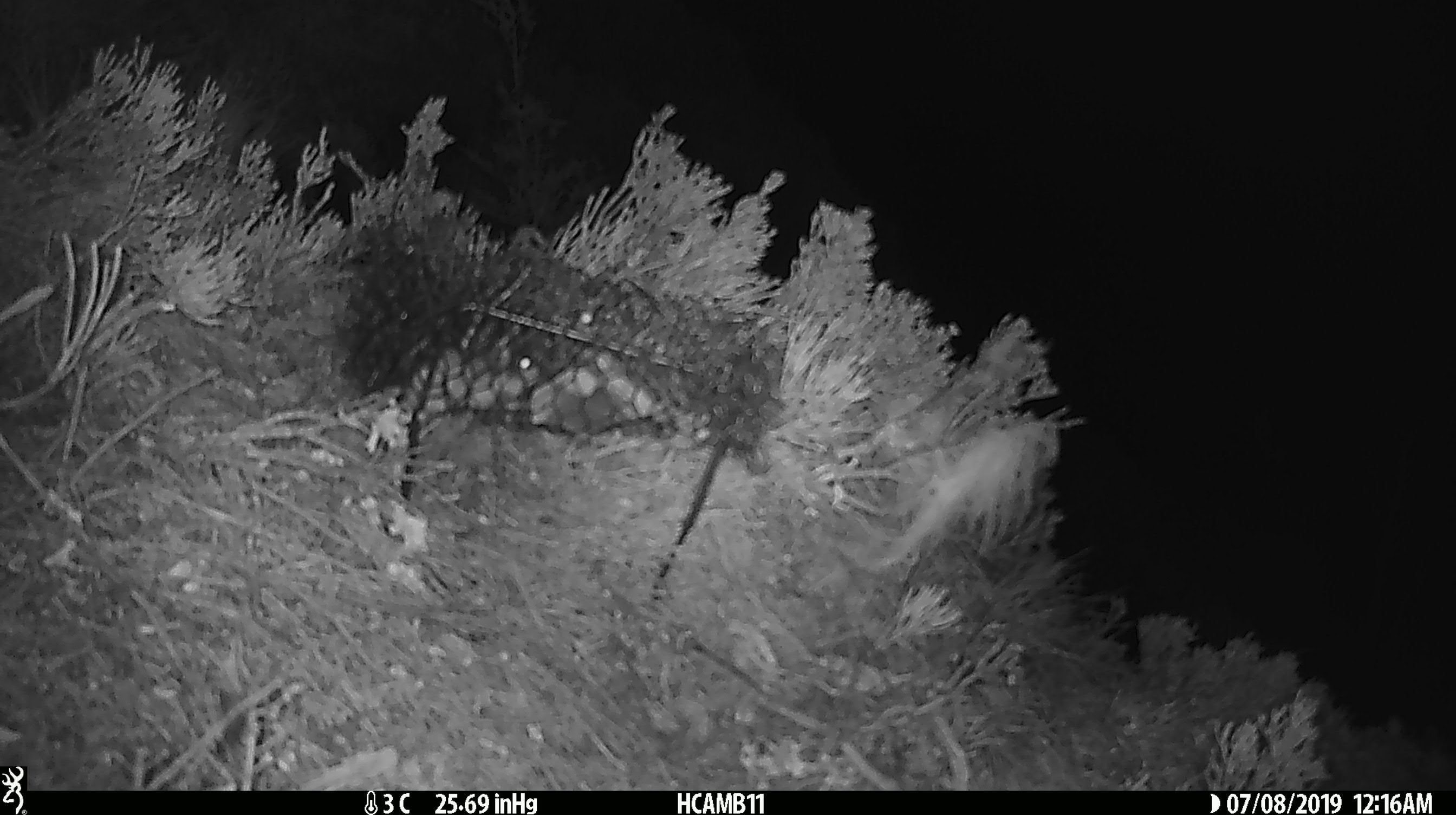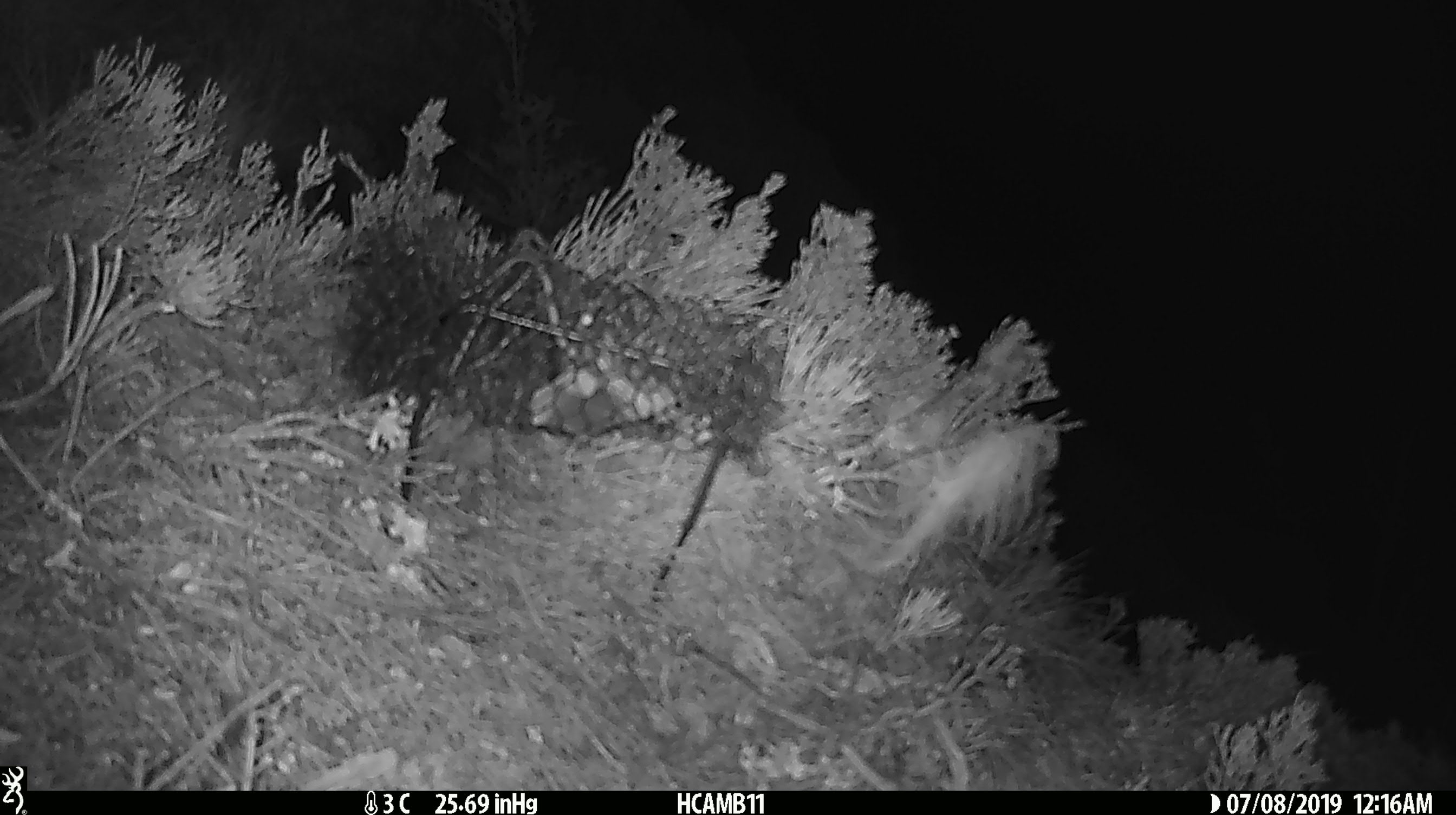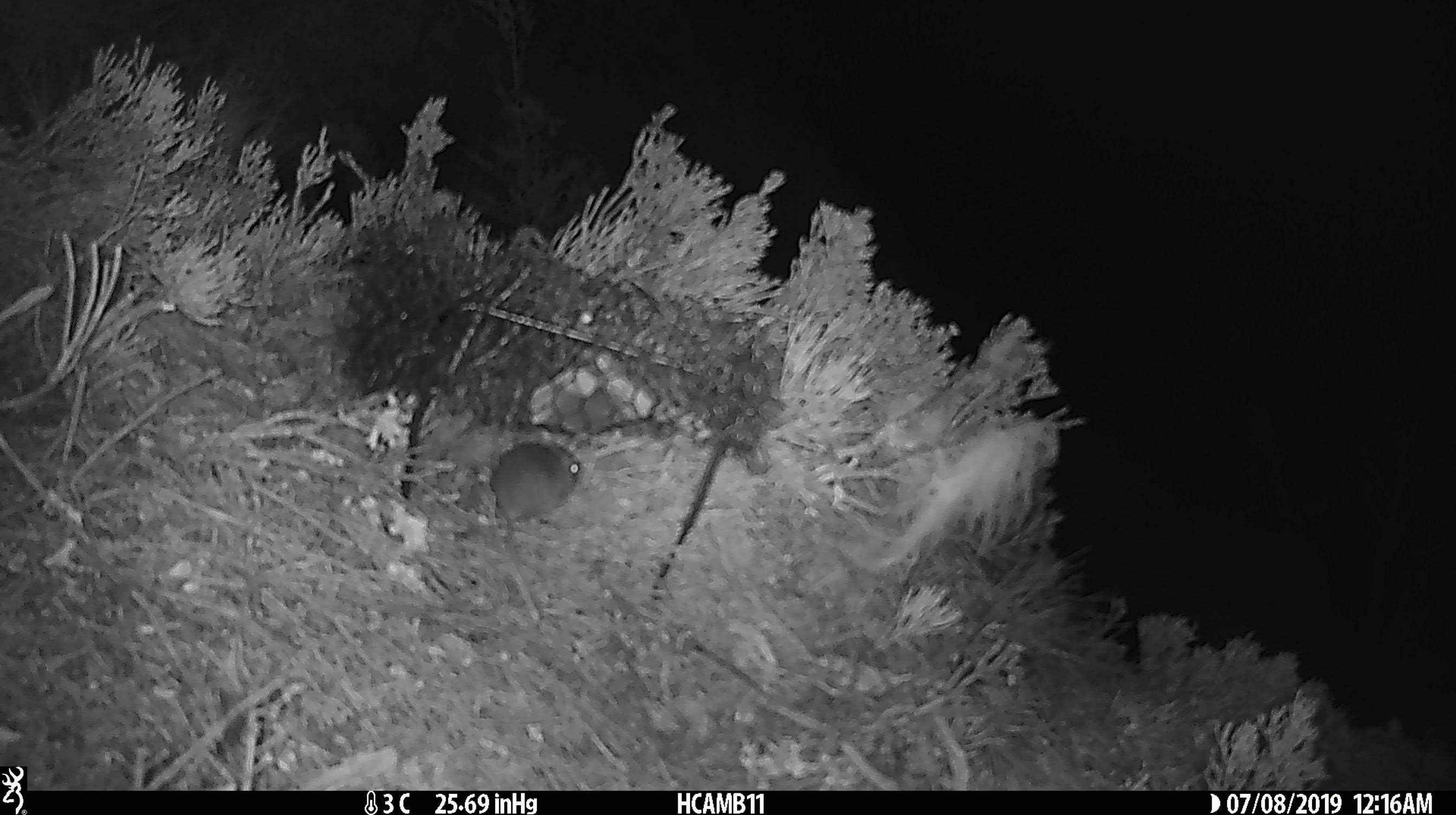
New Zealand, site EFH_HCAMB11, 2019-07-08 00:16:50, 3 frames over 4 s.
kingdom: Animalia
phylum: Chordata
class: Mammalia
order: Rodentia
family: Muridae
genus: Mus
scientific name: Mus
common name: mouse